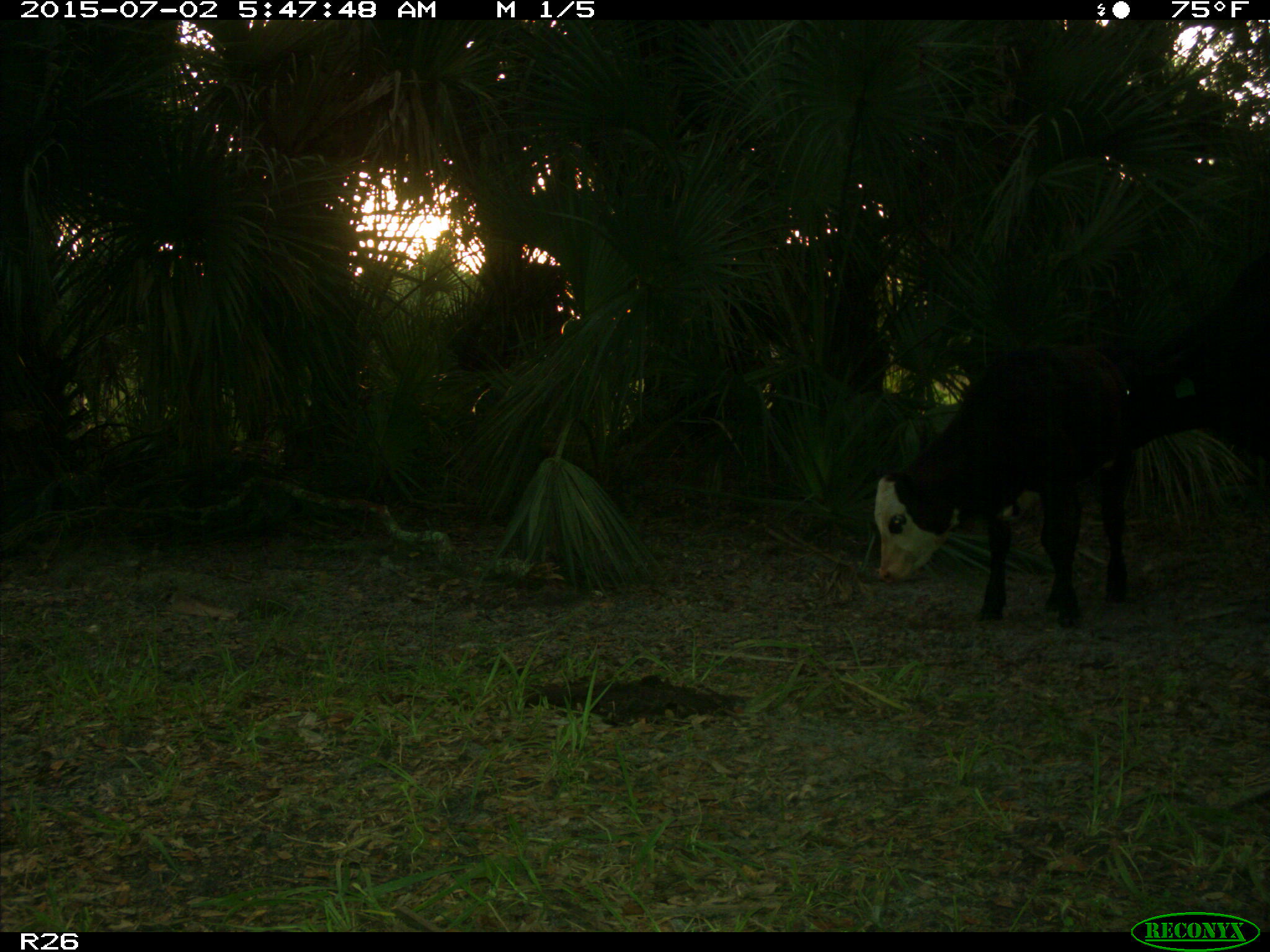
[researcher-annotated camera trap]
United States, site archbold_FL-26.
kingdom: Animalia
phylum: Chordata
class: Mammalia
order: Artiodactyla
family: Bovidae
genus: Bos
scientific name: Bos taurus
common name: domestic cow